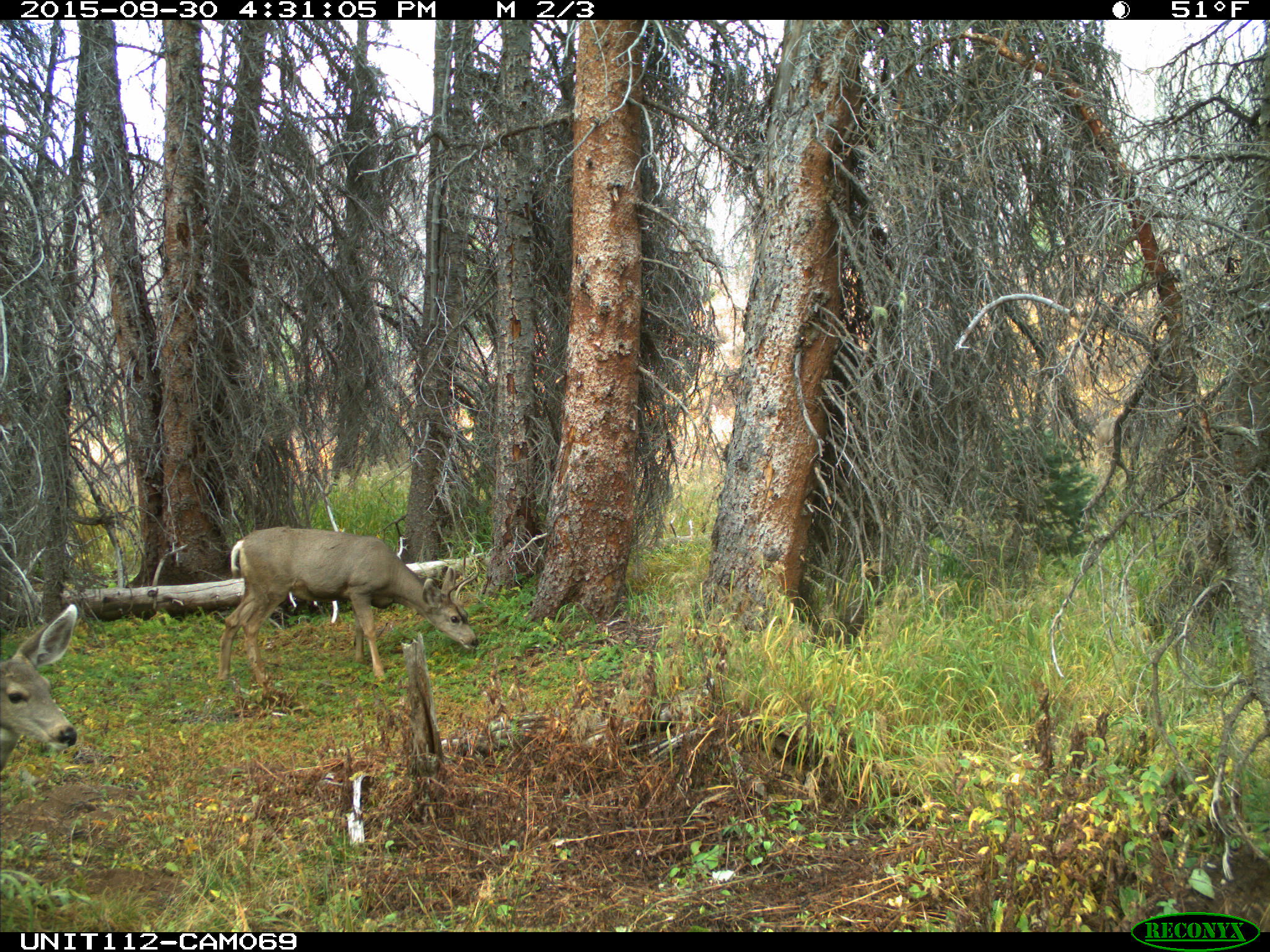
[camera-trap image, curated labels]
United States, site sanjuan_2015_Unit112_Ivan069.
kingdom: Animalia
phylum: Chordata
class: Mammalia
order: Artiodactyla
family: Cervidae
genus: Odocoileus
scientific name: Odocoileus hemionus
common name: mule deer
Odocoileus hemionus (mule deer).